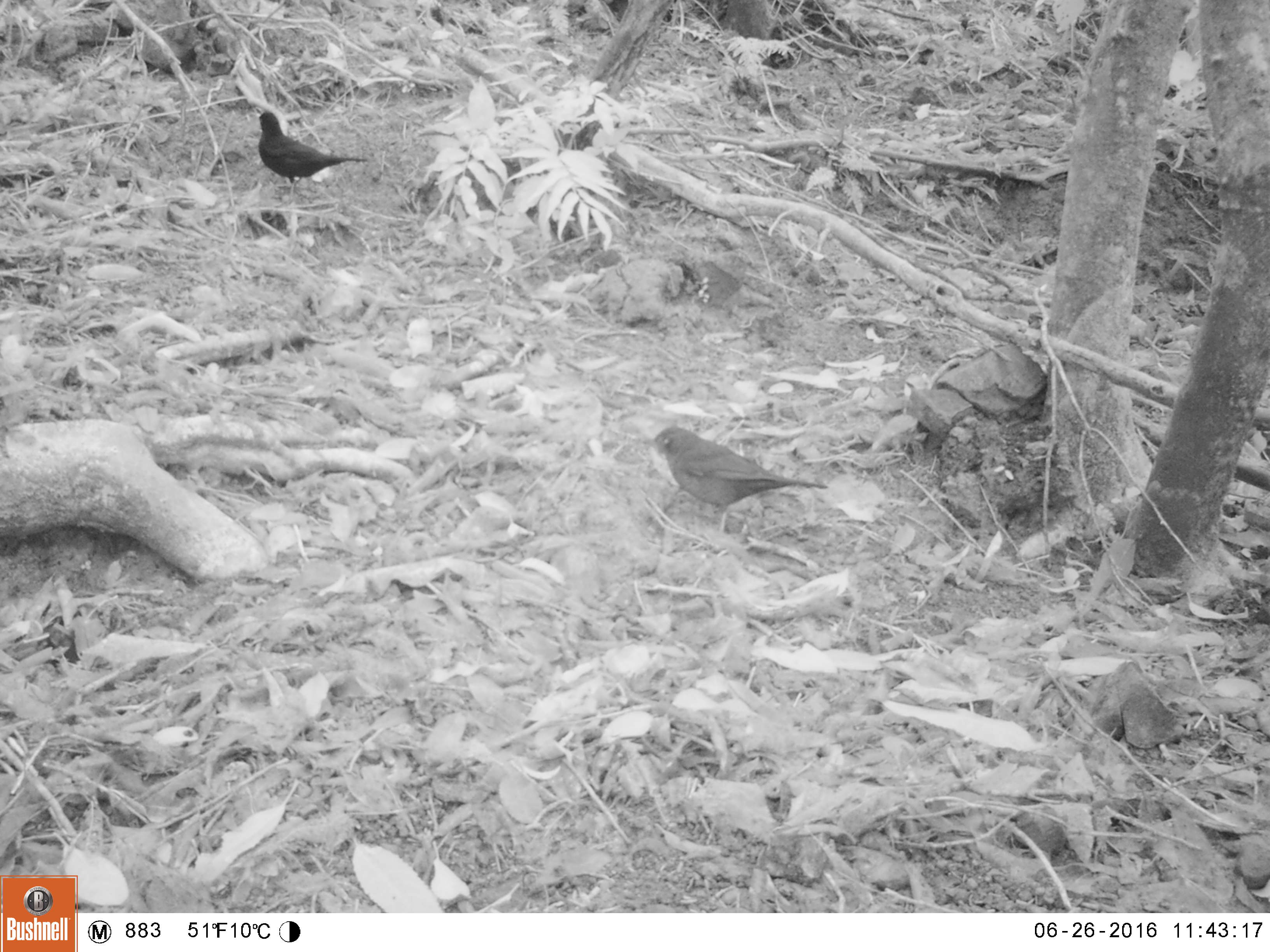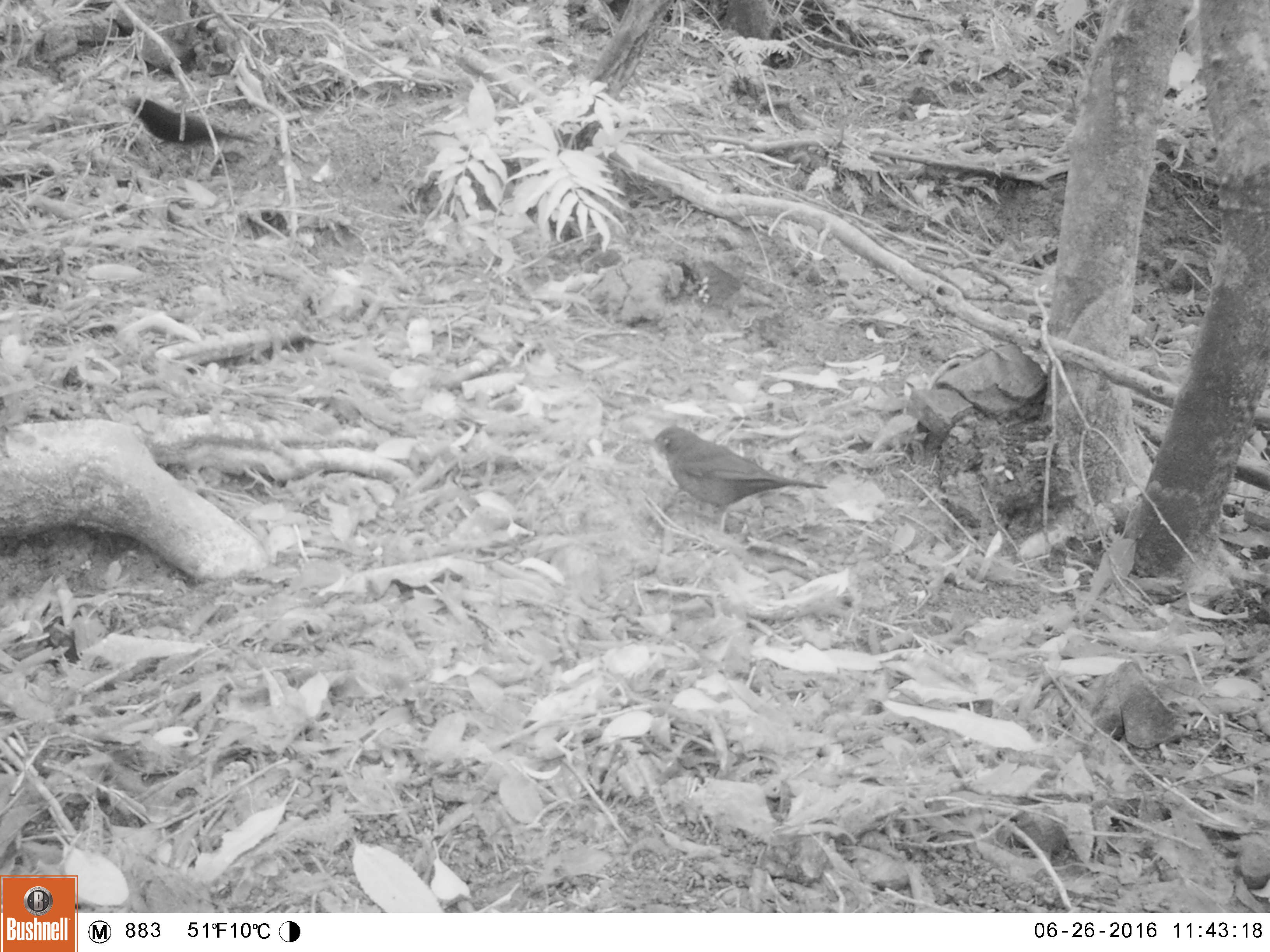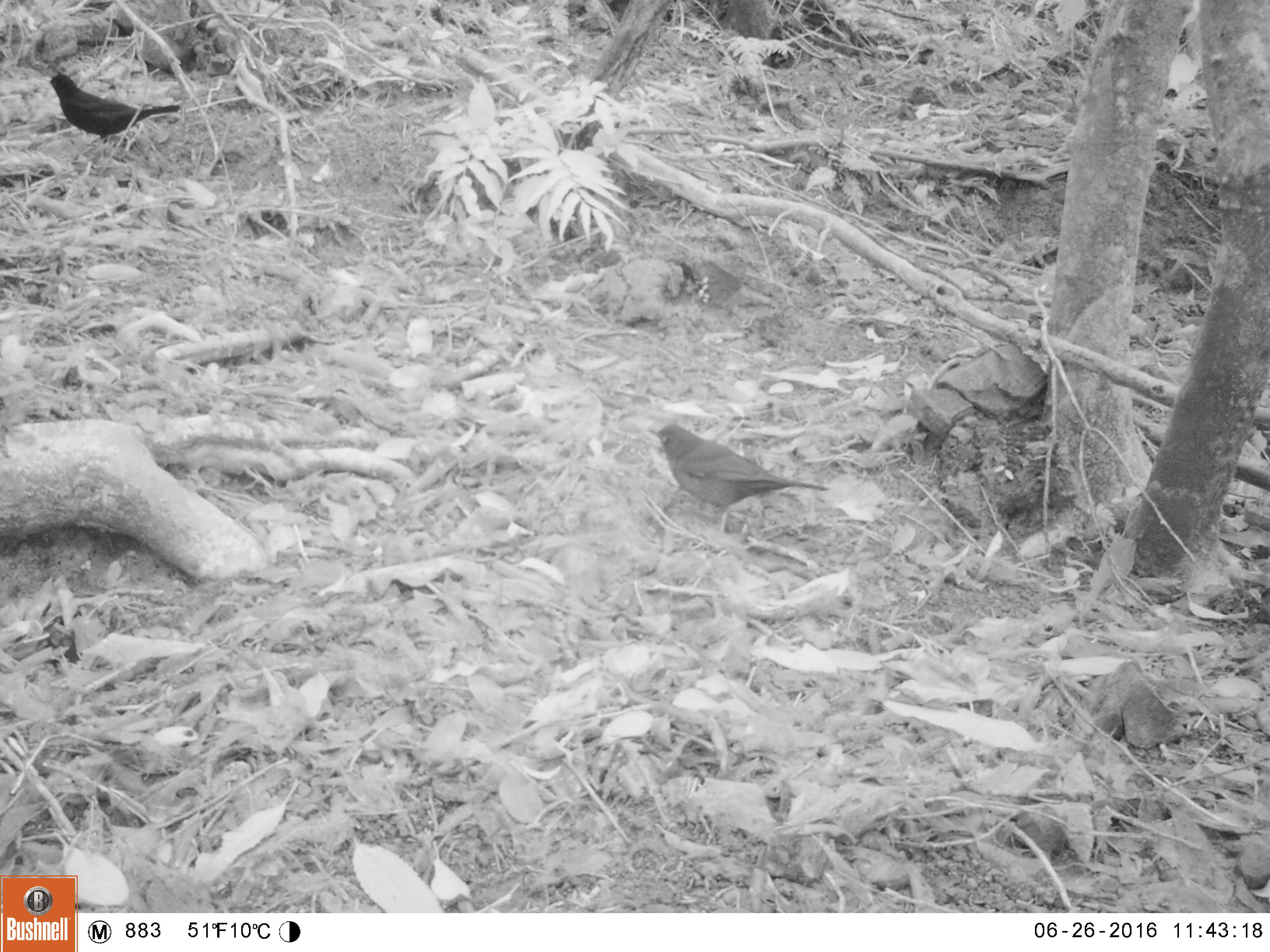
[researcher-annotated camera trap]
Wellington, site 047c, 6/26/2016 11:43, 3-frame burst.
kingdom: Animalia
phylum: Chordata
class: Aves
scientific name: Aves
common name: bird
Bird (Aves).